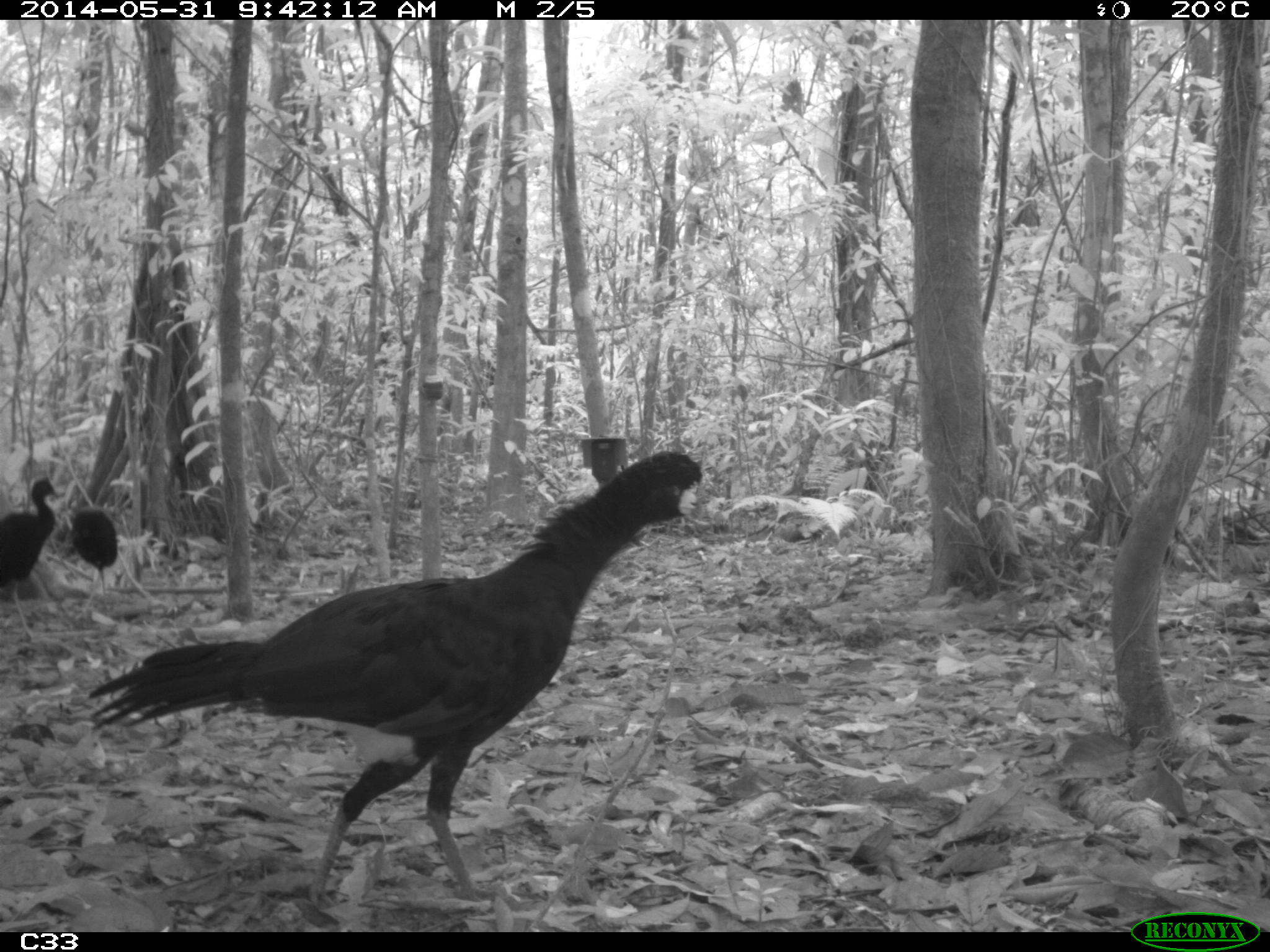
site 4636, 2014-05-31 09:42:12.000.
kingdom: Animalia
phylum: Chordata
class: Aves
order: Galliformes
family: Cracidae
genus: Crax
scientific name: Crax alector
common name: black curassow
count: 1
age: adult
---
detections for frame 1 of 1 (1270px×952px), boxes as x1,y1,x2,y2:
crax alector: 87,445,700,909; 0,469,52,591; 67,496,117,593